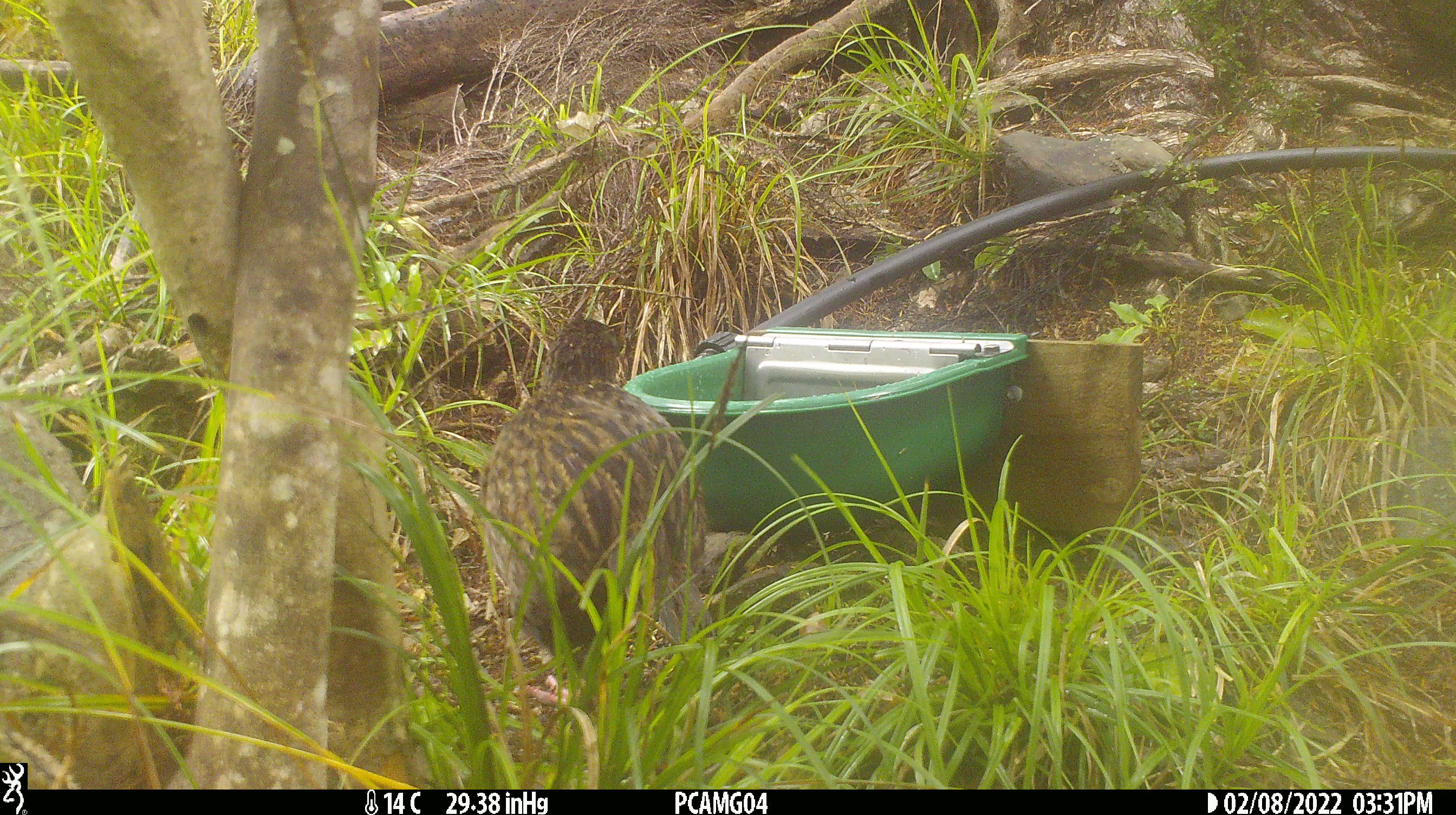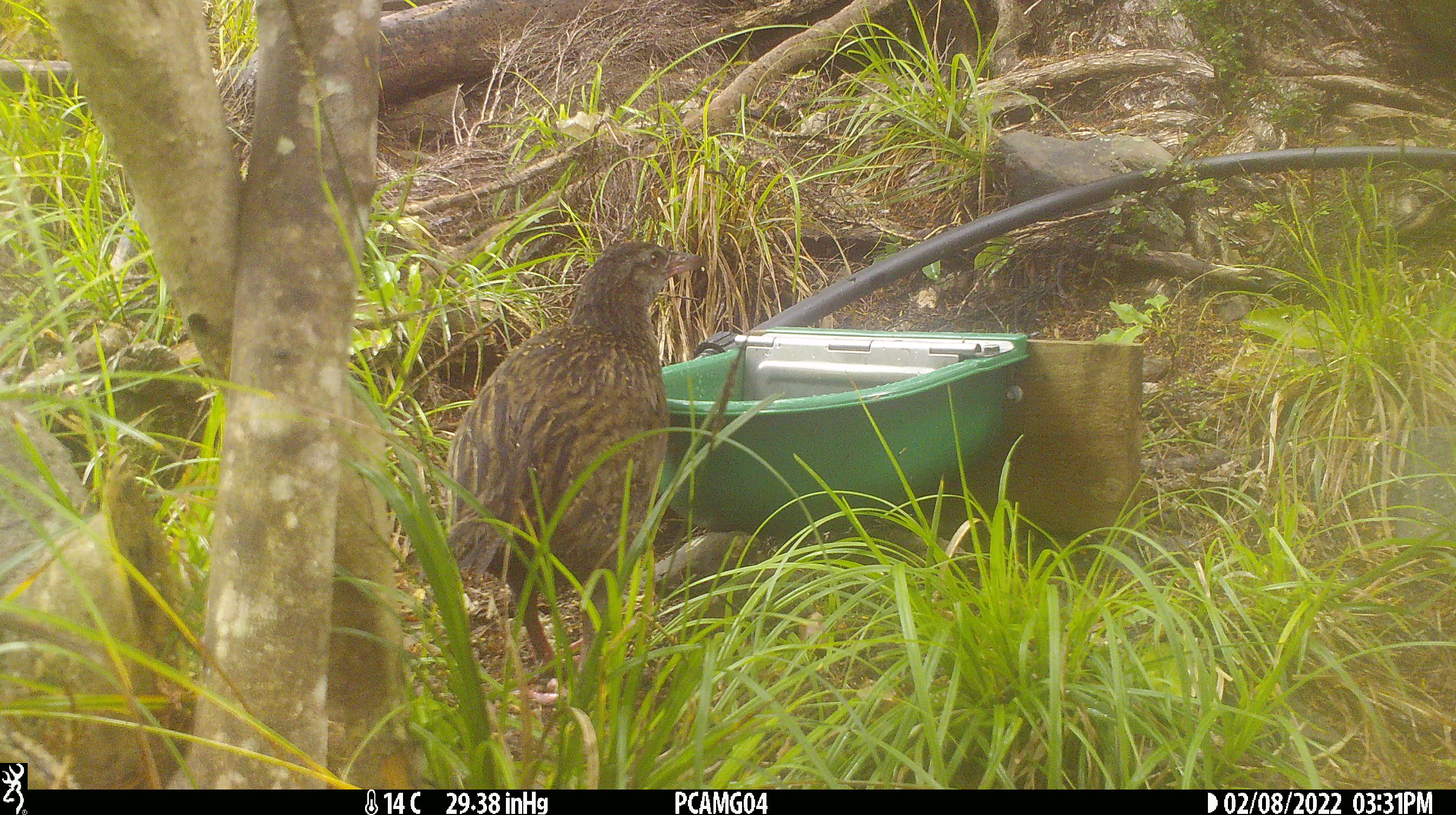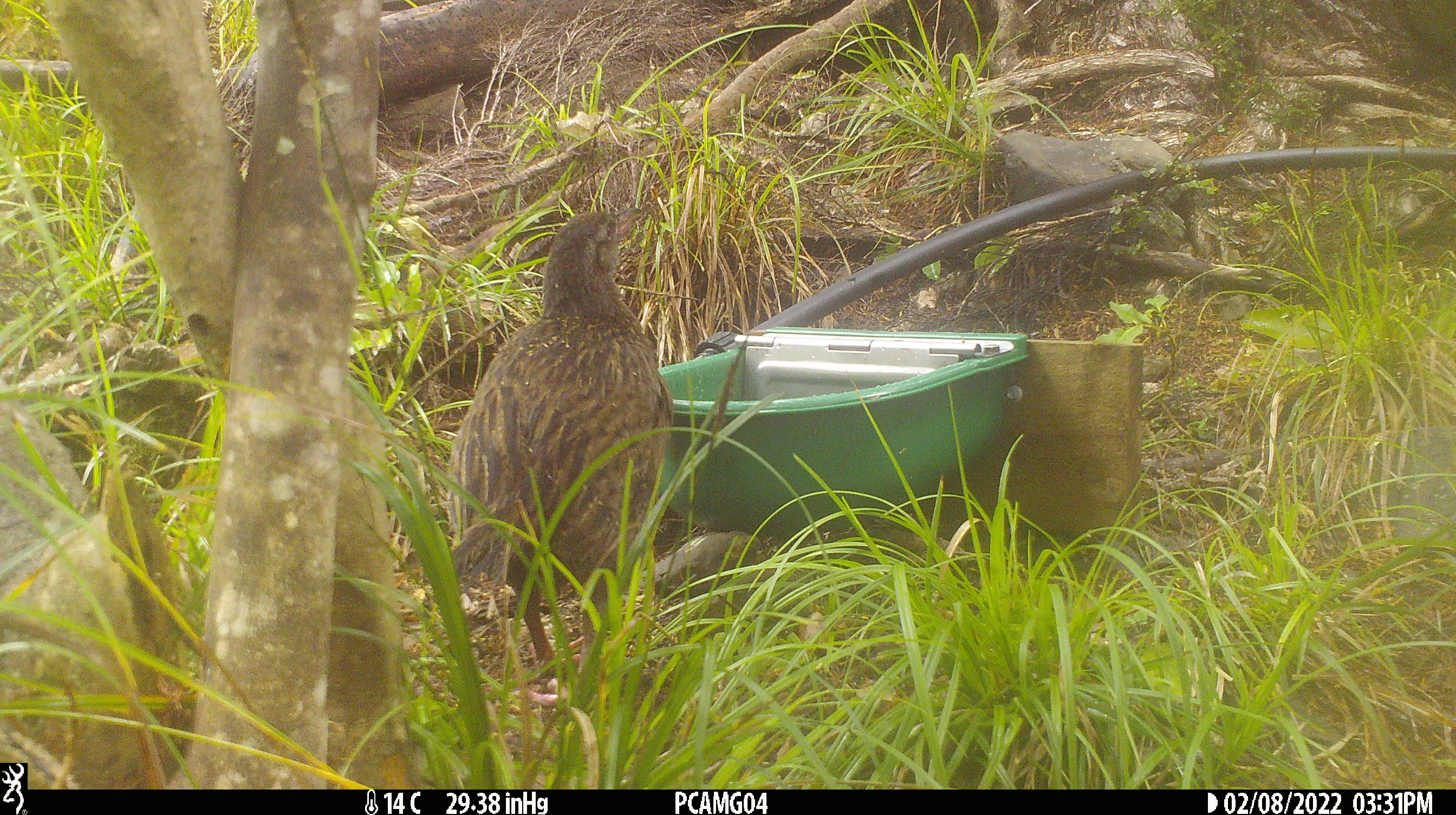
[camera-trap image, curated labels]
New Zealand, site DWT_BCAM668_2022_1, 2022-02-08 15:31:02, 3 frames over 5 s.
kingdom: Animalia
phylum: Chordata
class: Aves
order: Gruiformes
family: Rallidae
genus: Gallirallus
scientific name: Gallirallus australis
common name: weka